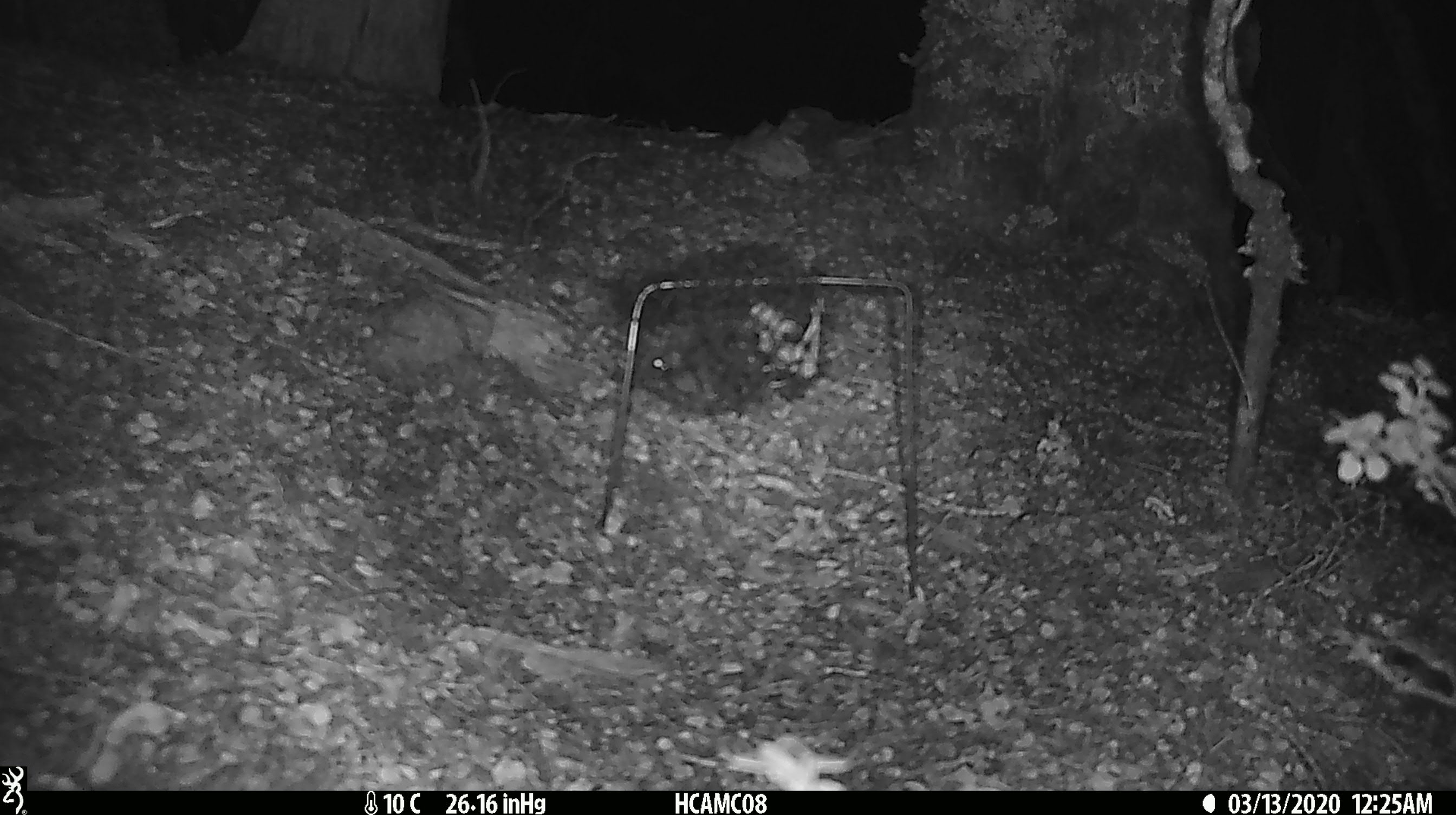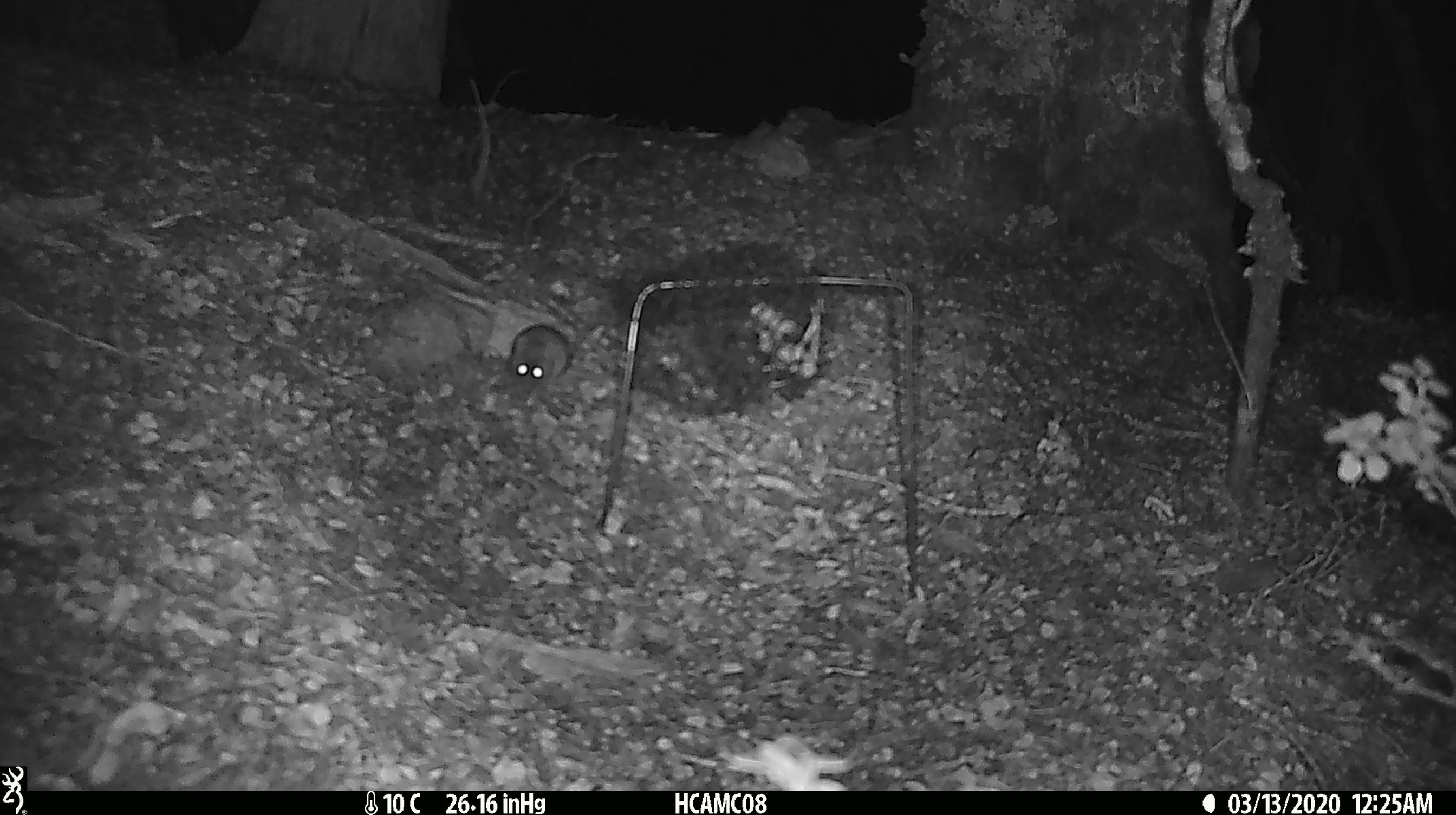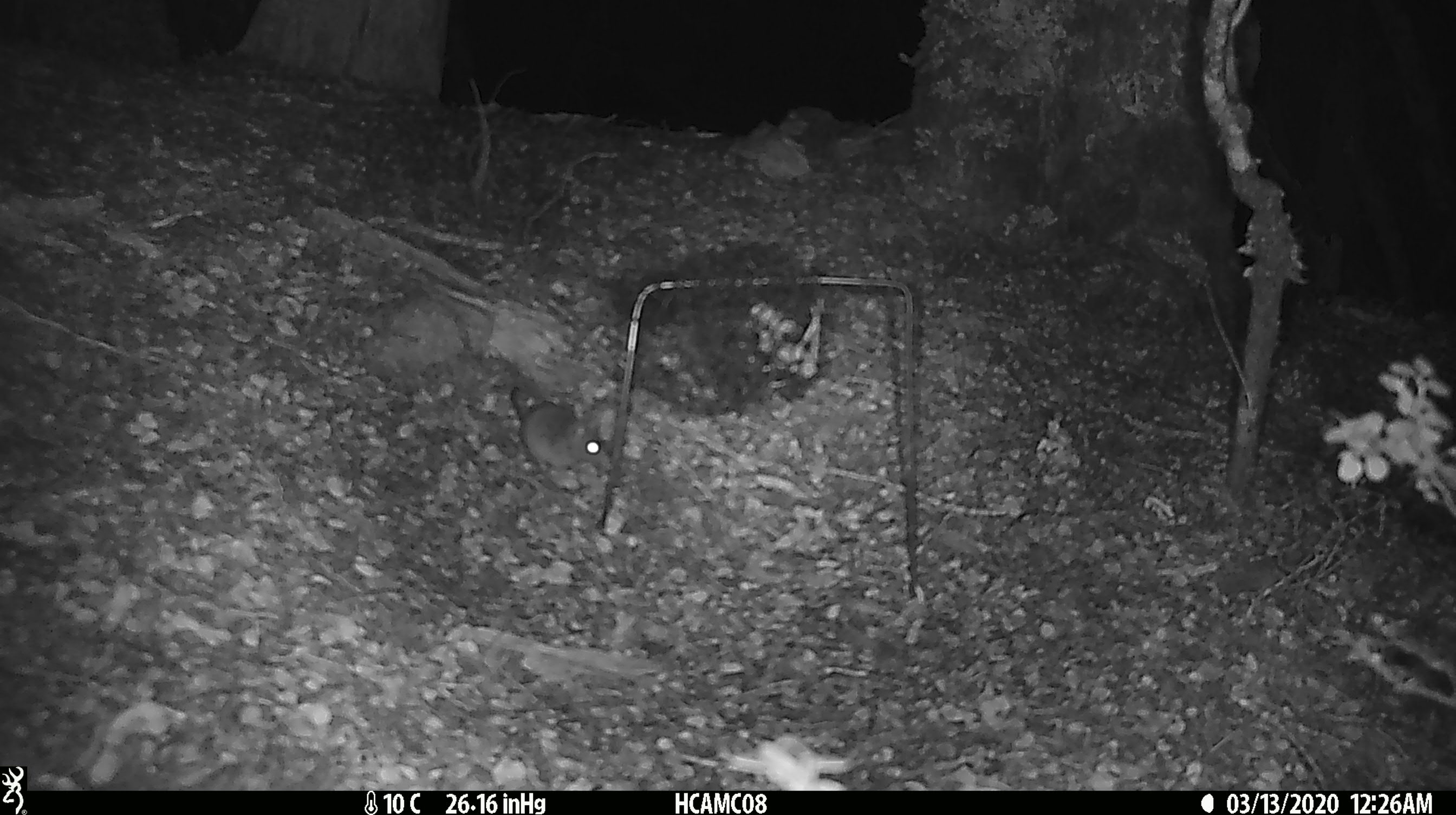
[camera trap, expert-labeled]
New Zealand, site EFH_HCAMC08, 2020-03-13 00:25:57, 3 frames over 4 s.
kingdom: Animalia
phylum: Chordata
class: Mammalia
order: Rodentia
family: Muridae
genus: Mus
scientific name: Mus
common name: mouse